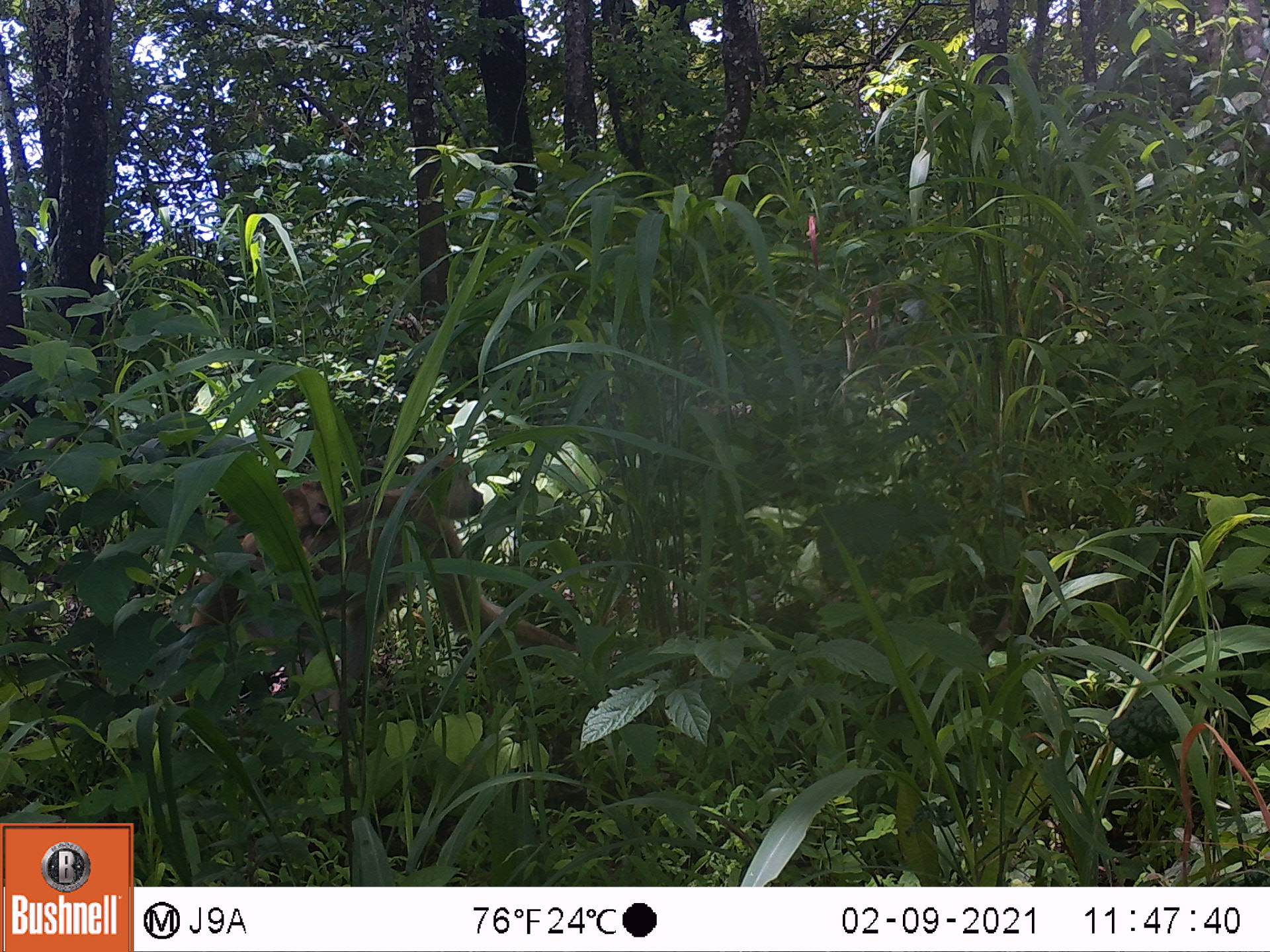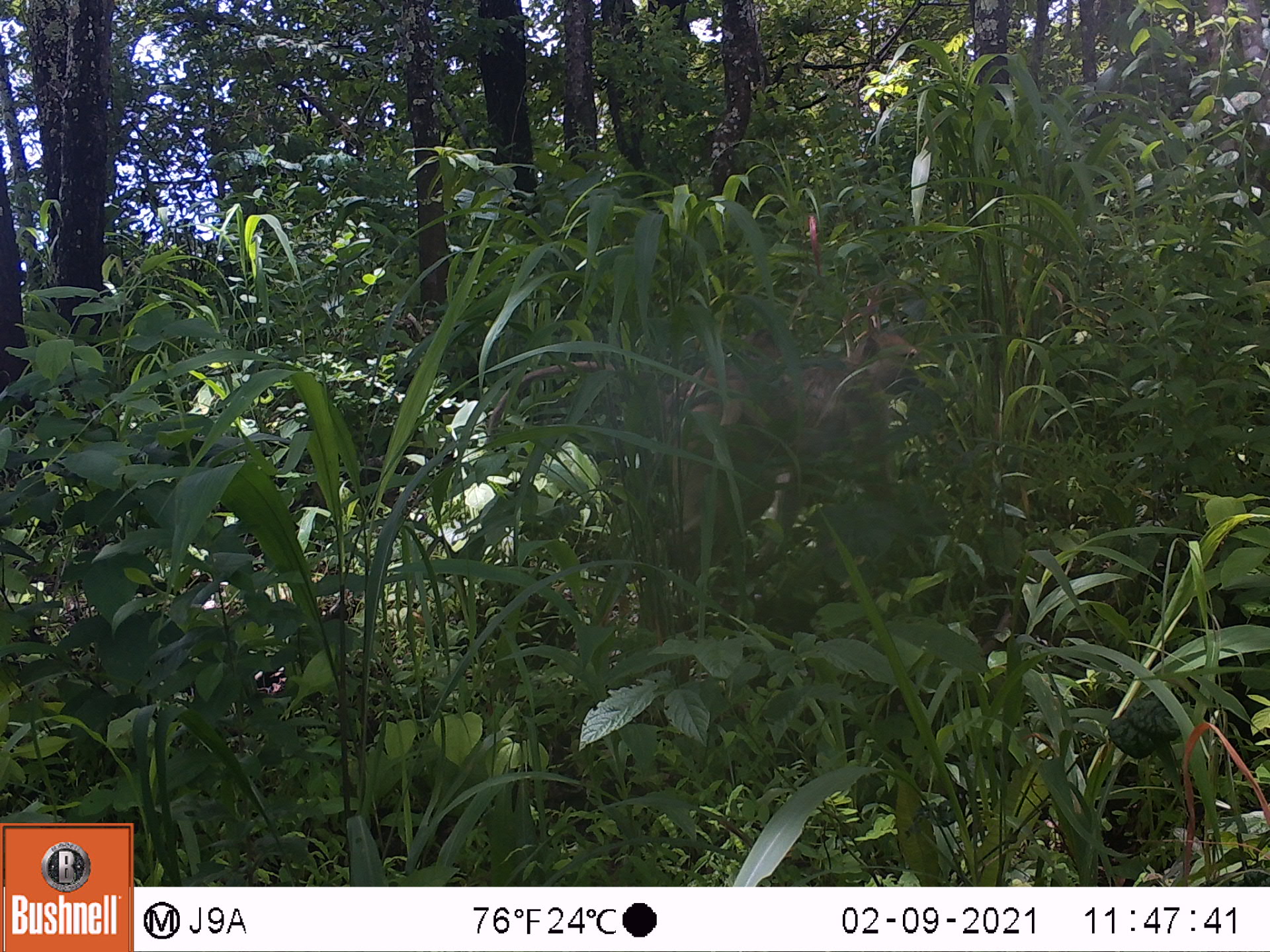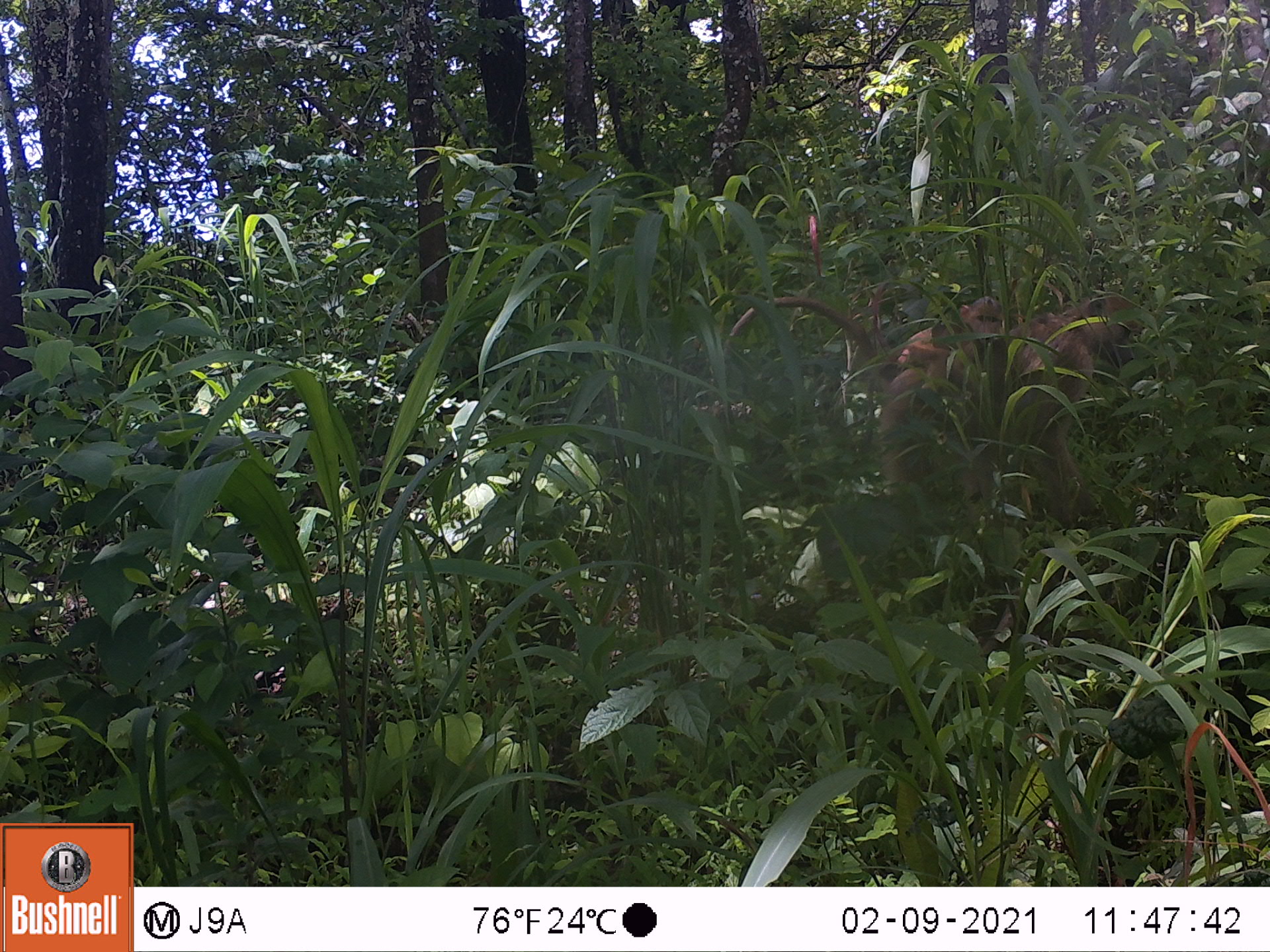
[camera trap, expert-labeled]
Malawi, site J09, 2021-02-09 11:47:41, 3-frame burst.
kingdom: Animalia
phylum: Chordata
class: Mammalia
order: Primates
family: Cercopithecidae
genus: Papio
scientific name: Papio cynocephalus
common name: yellow baboon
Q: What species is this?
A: Yellow baboon (Papio cynocephalus).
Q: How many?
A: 1.